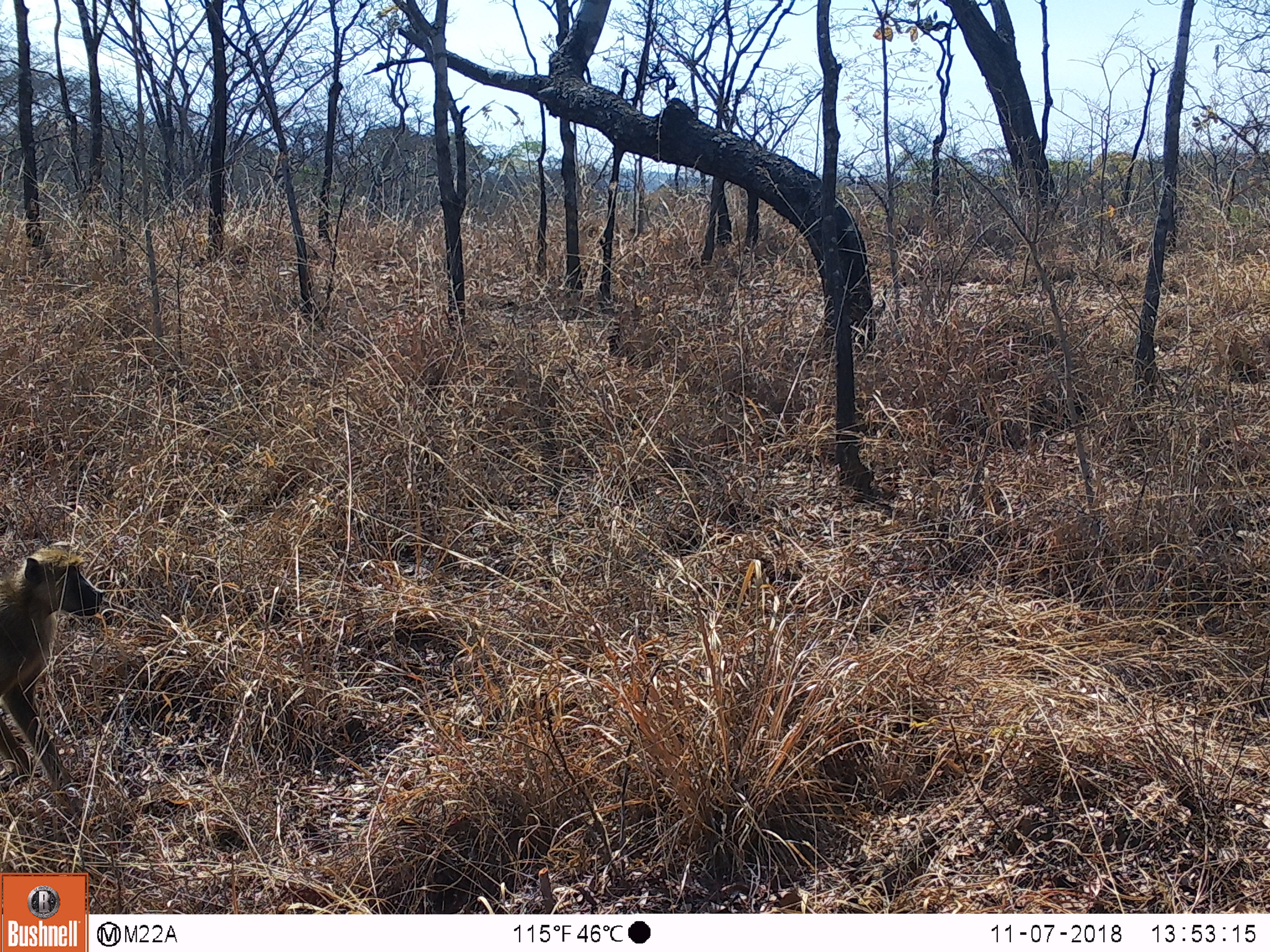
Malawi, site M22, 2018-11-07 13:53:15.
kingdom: Animalia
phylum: Chordata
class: Mammalia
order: Primates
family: Cercopithecidae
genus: Papio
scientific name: Papio cynocephalus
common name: yellow baboon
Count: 1.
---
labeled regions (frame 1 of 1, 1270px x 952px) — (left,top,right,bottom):
yellow baboon: (0,534,118,800)